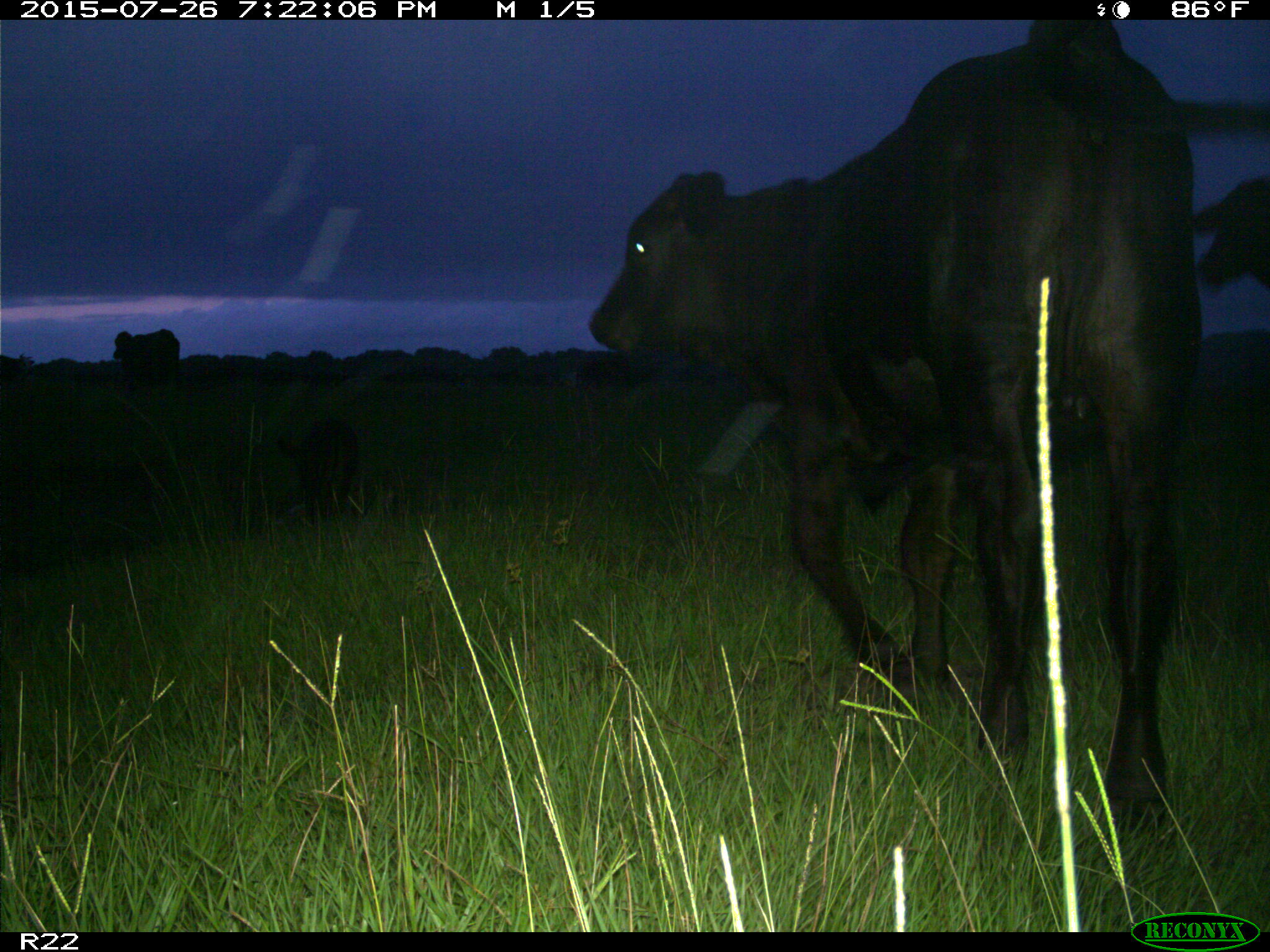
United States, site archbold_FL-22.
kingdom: Animalia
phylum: Chordata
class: Mammalia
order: Artiodactyla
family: Bovidae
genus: Bos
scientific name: Bos taurus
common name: domestic cow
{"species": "Bos taurus (domestic cow)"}